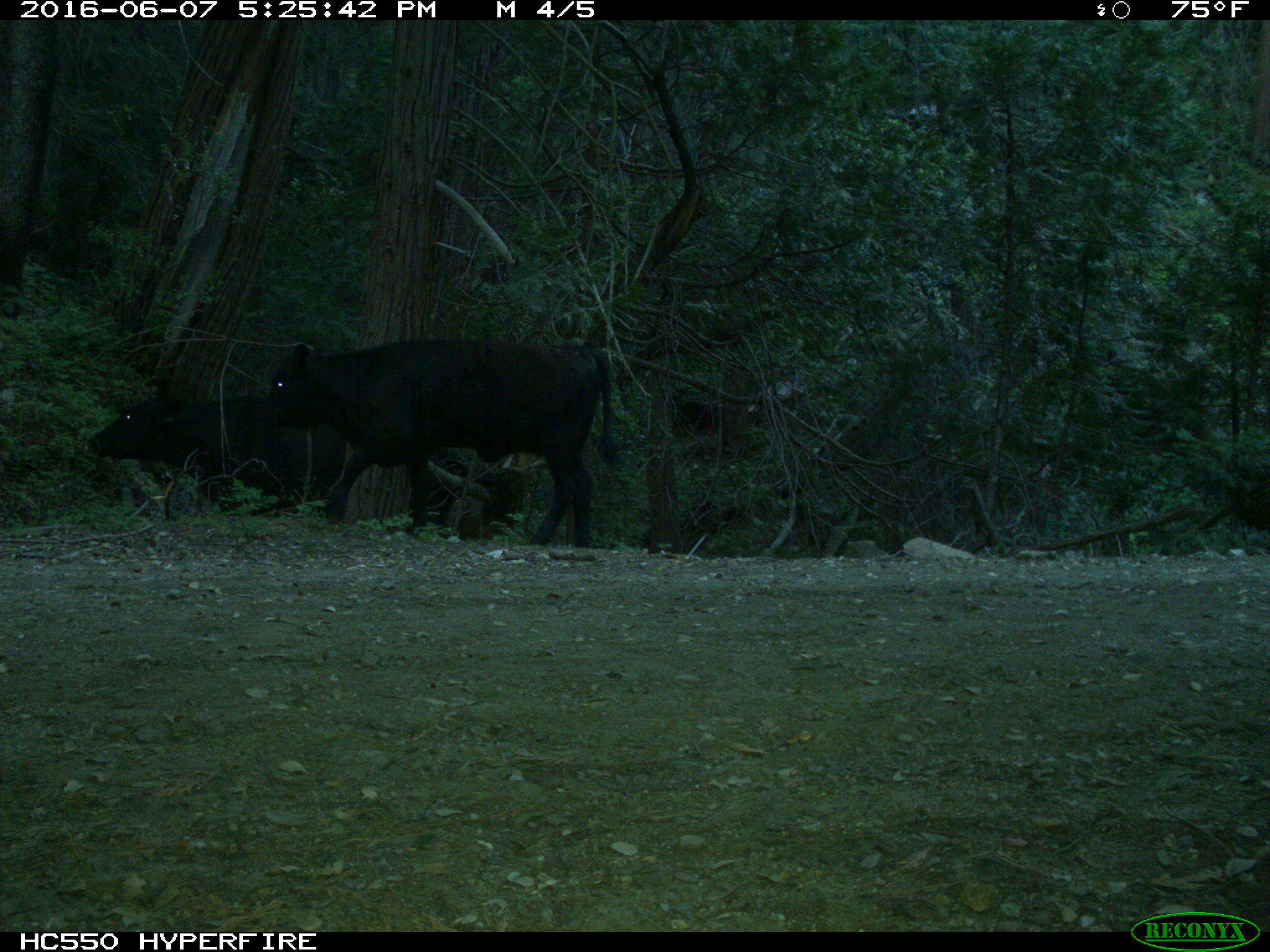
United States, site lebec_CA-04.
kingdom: Animalia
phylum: Chordata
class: Mammalia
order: Artiodactyla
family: Bovidae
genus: Bos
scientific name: Bos taurus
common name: domestic cow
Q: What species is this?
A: Bos taurus (domestic cow).